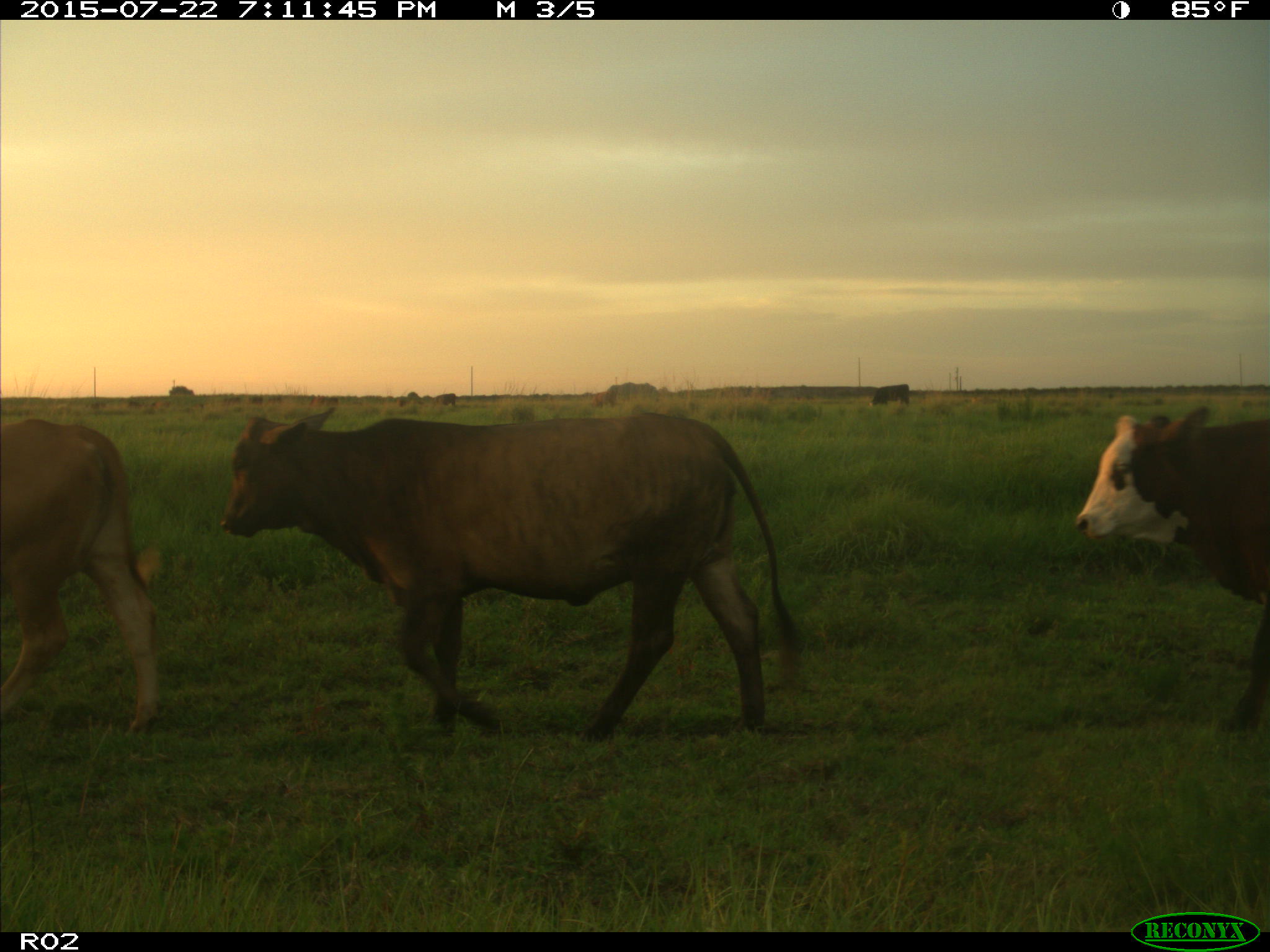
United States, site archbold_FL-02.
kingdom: Animalia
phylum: Chordata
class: Mammalia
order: Artiodactyla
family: Bovidae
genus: Bos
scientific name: Bos taurus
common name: domestic cow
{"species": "Bos taurus (domestic cow)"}